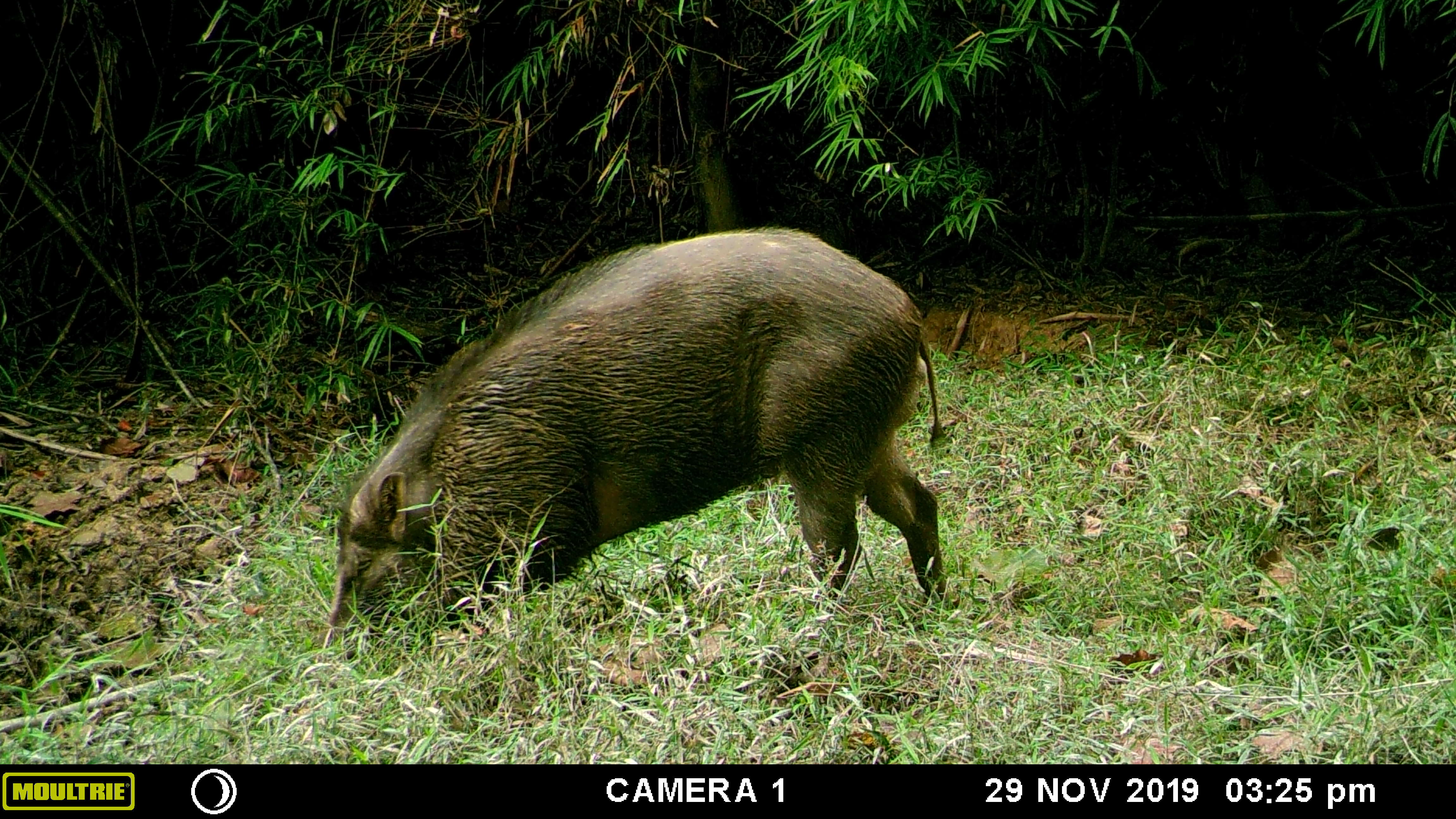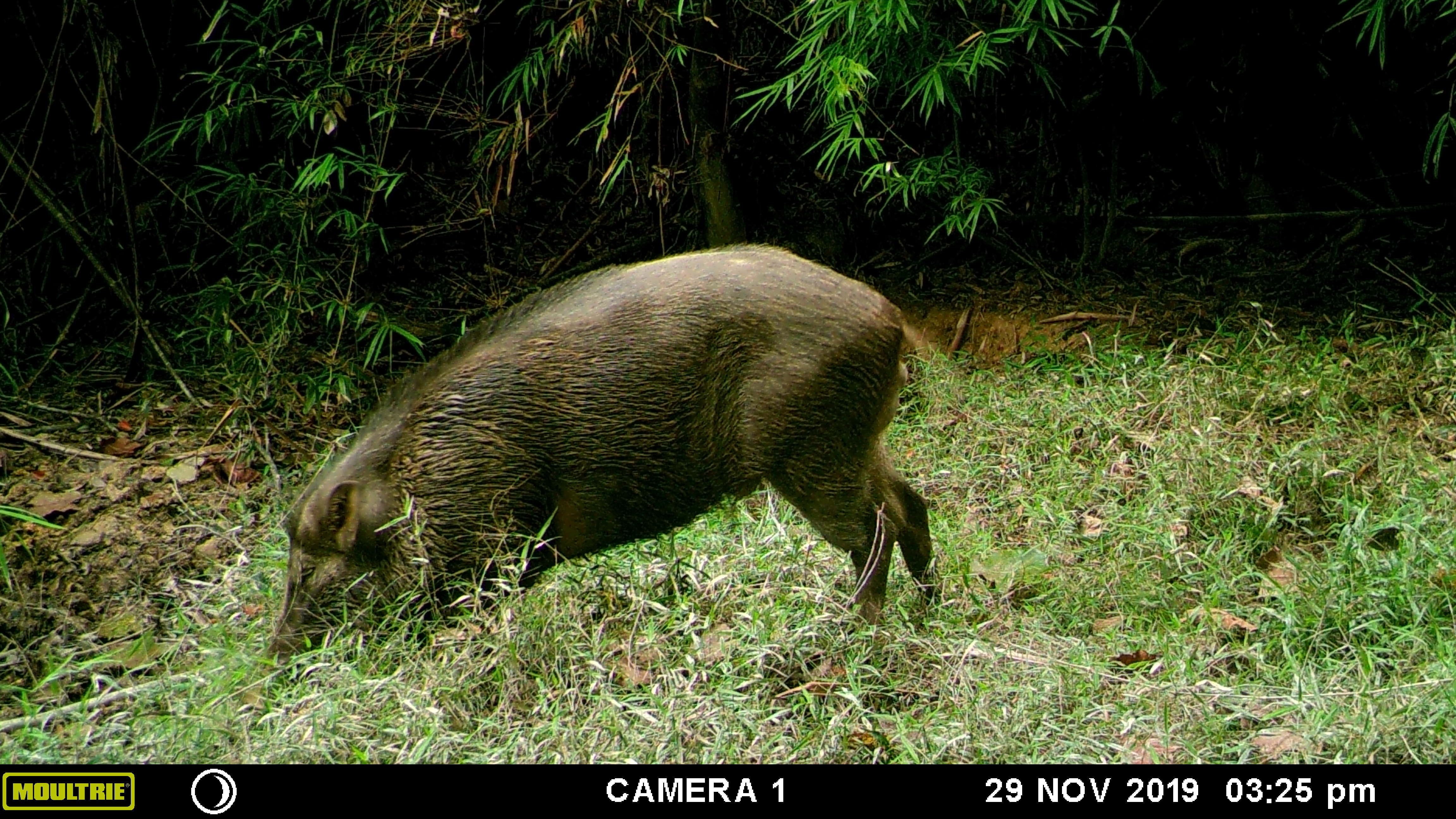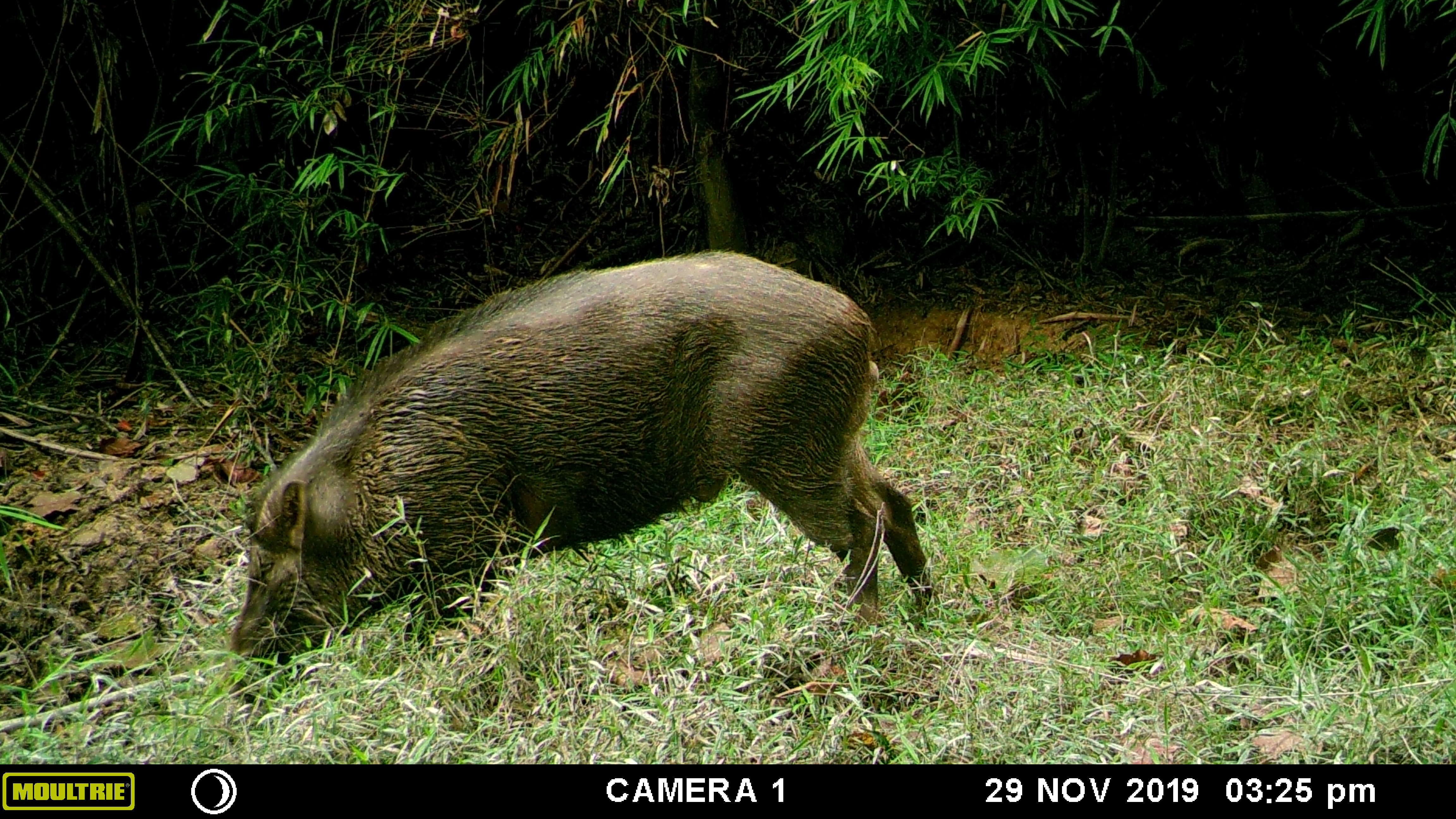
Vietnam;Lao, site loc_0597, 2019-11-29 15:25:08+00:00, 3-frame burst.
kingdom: Animalia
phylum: Chordata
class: Mammalia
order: Artiodactyla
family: Suidae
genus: Sus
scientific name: Sus scrofa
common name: eurasian wild pig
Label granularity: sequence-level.